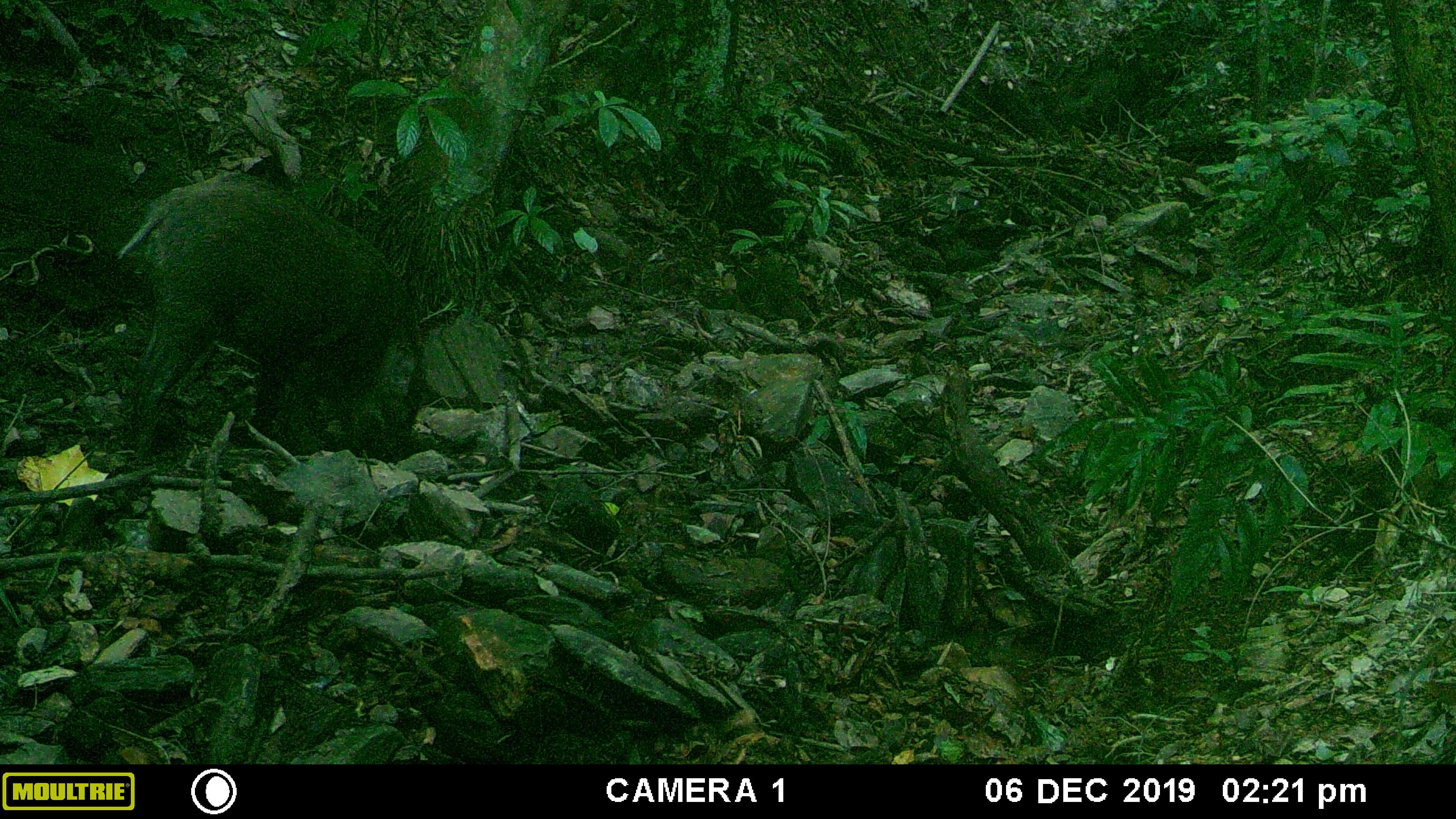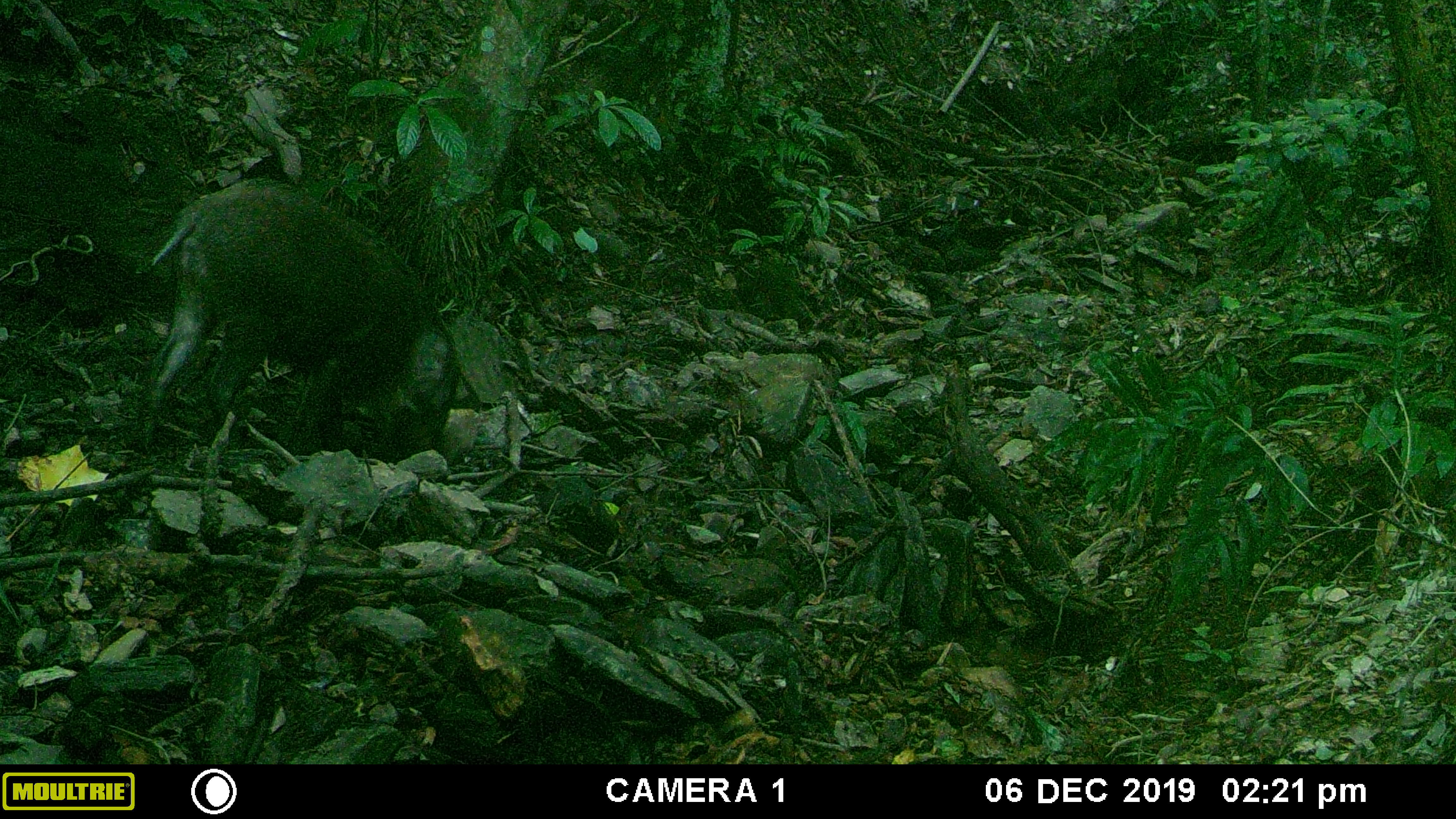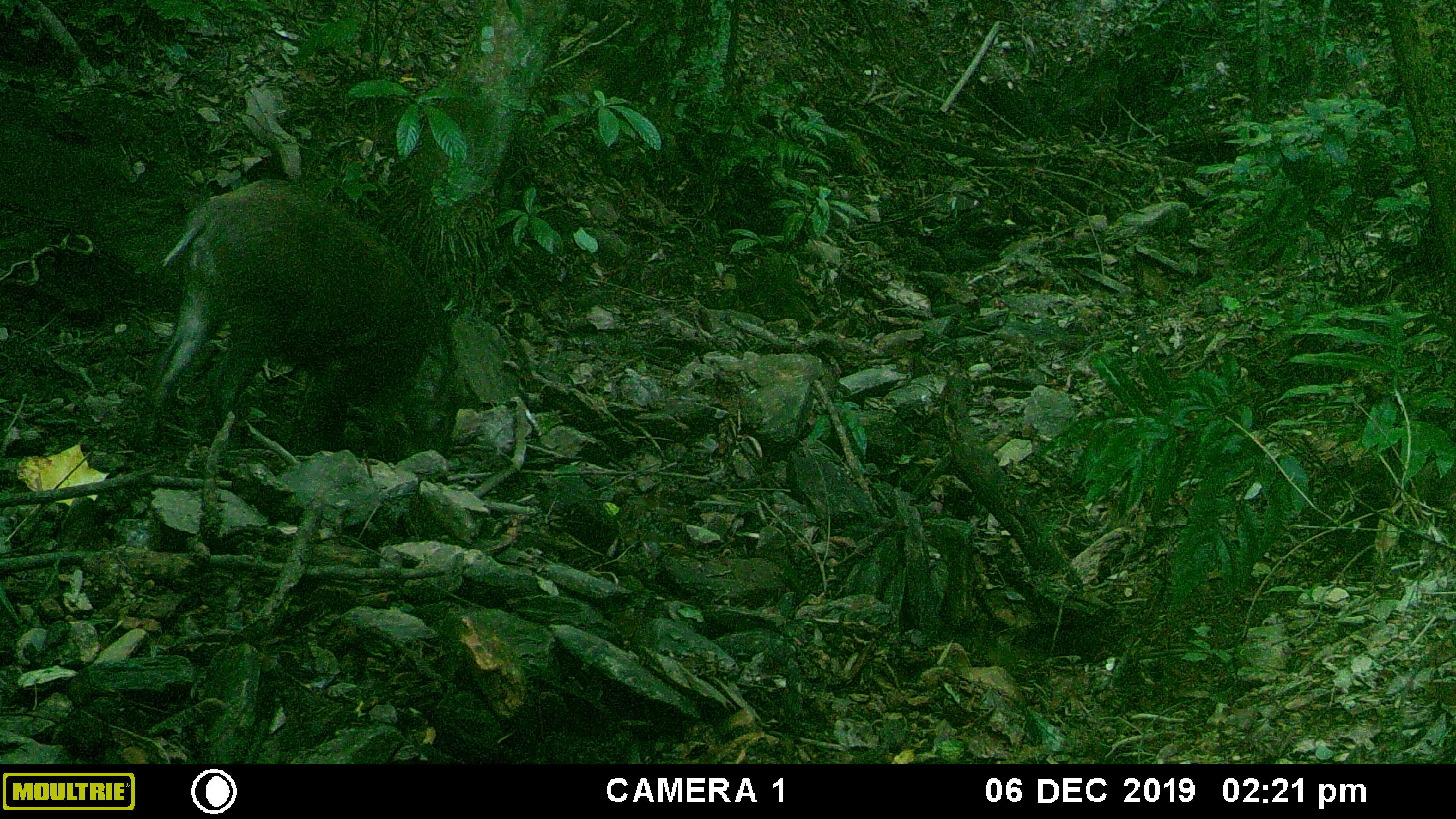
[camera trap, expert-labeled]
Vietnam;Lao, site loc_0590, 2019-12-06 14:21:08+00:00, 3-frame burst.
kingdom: Animalia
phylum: Chordata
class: Mammalia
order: Artiodactyla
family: Suidae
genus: Sus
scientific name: Sus scrofa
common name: eurasian wild pig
Eurasian wild pig (Sus scrofa). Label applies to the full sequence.